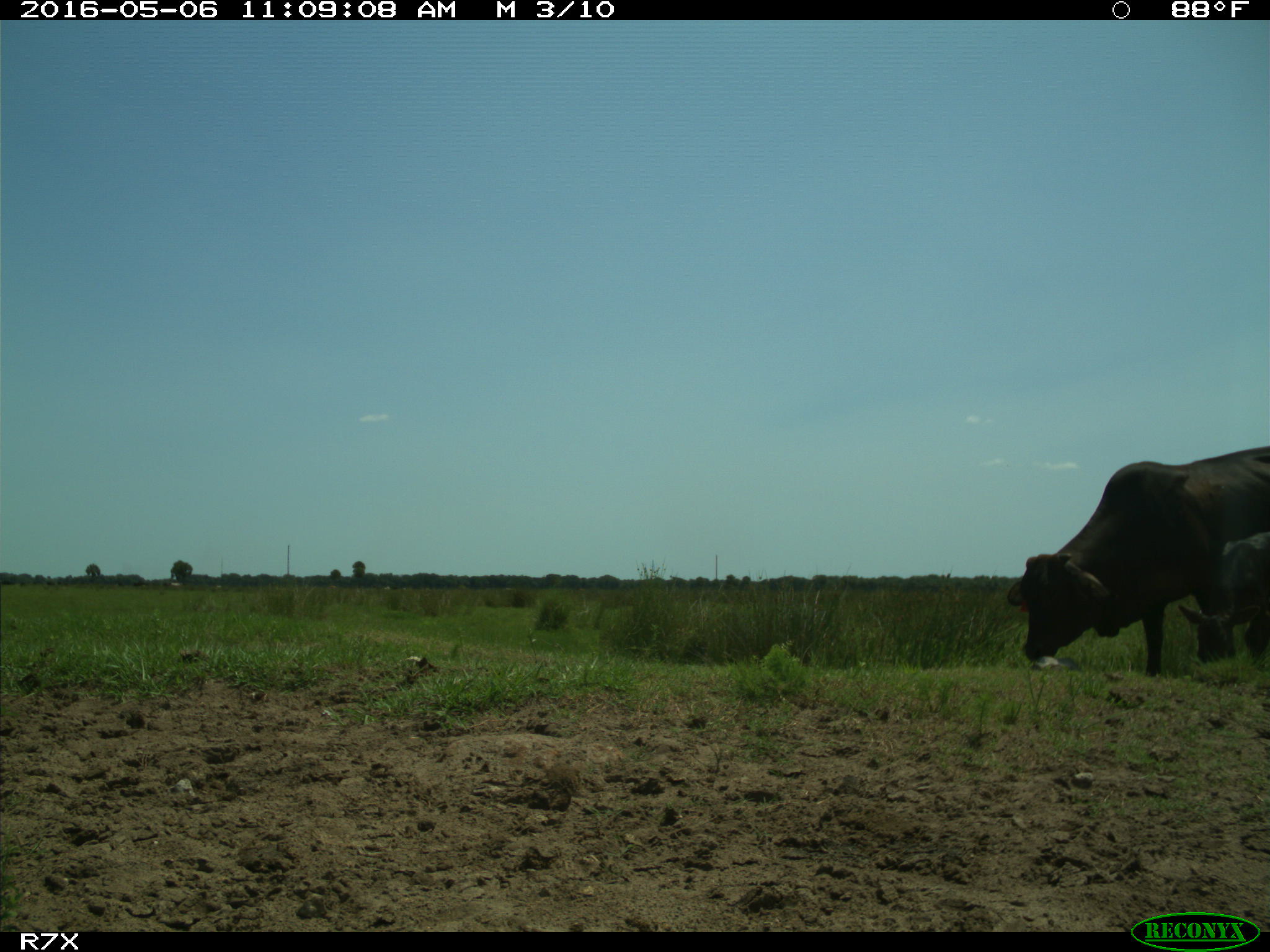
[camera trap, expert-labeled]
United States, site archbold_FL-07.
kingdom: Animalia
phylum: Chordata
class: Mammalia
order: Artiodactyla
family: Bovidae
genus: Bos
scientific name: Bos taurus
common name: domestic cow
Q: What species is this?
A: Bos taurus (domestic cow).